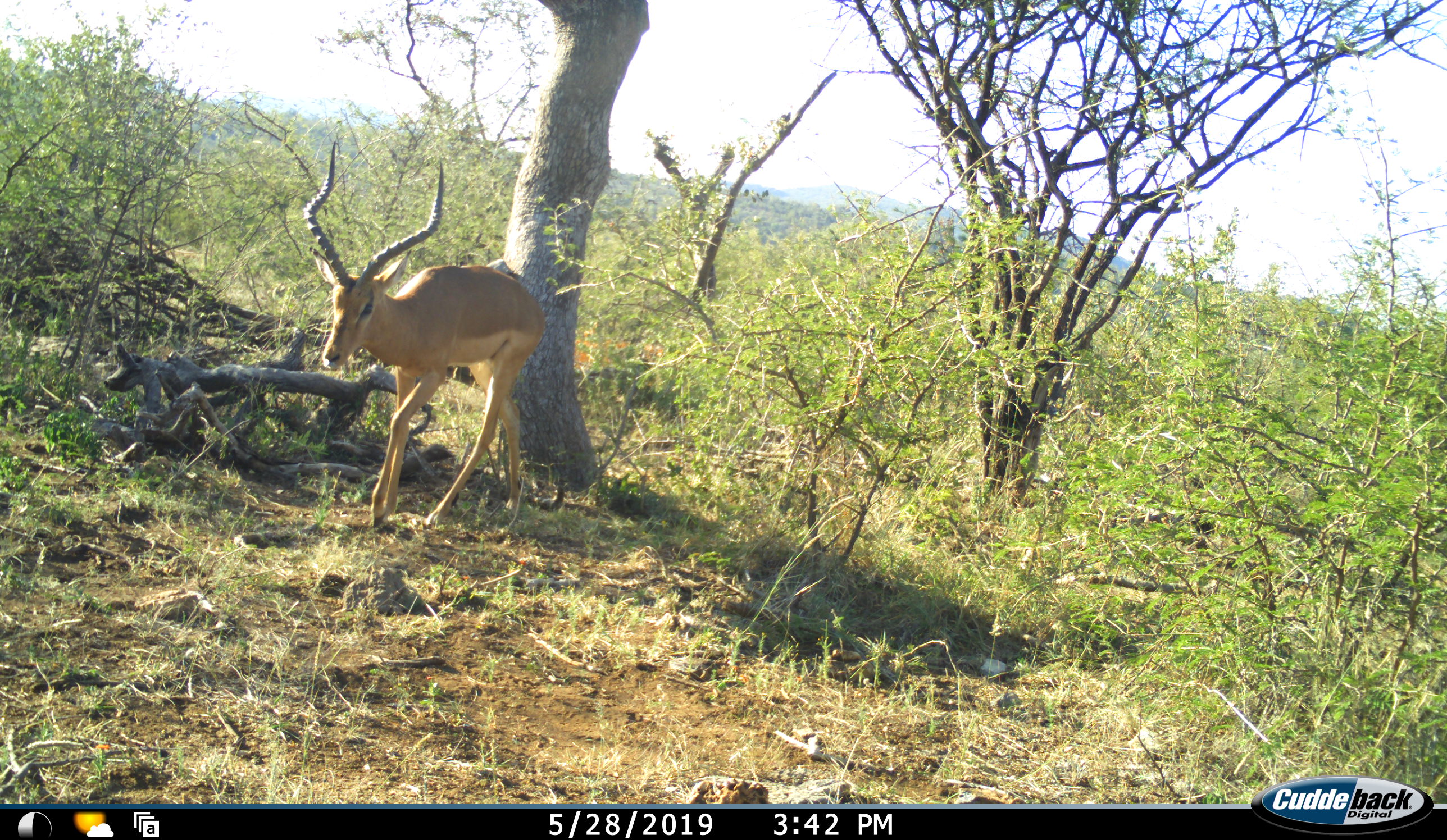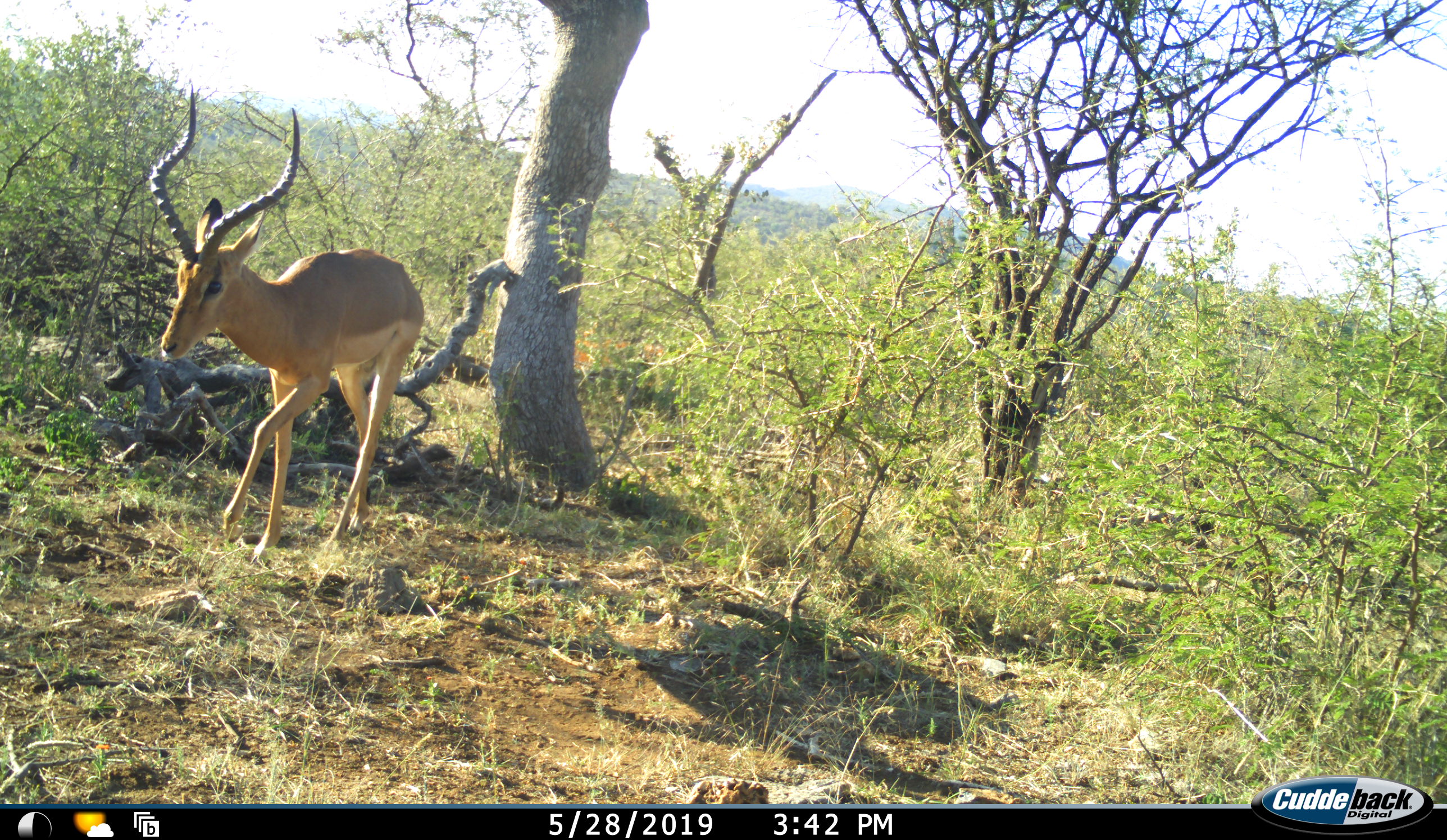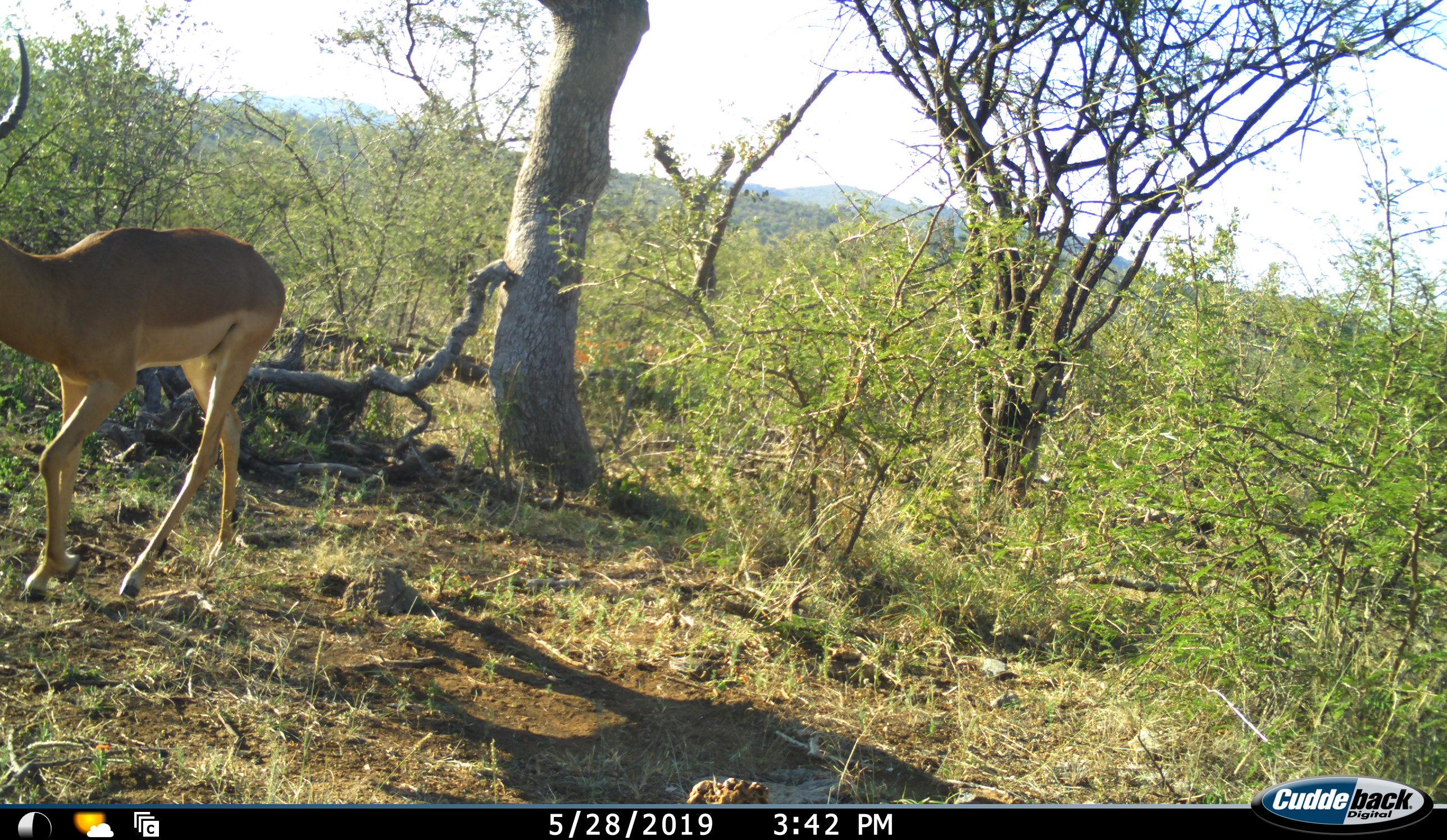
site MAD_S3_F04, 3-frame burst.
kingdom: Animalia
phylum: Chordata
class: Mammalia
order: Artiodactyla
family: Bovidae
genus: Aepyceros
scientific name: Aepyceros melampus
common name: impala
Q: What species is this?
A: Impala (Aepyceros melampus).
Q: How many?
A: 1.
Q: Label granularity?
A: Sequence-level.